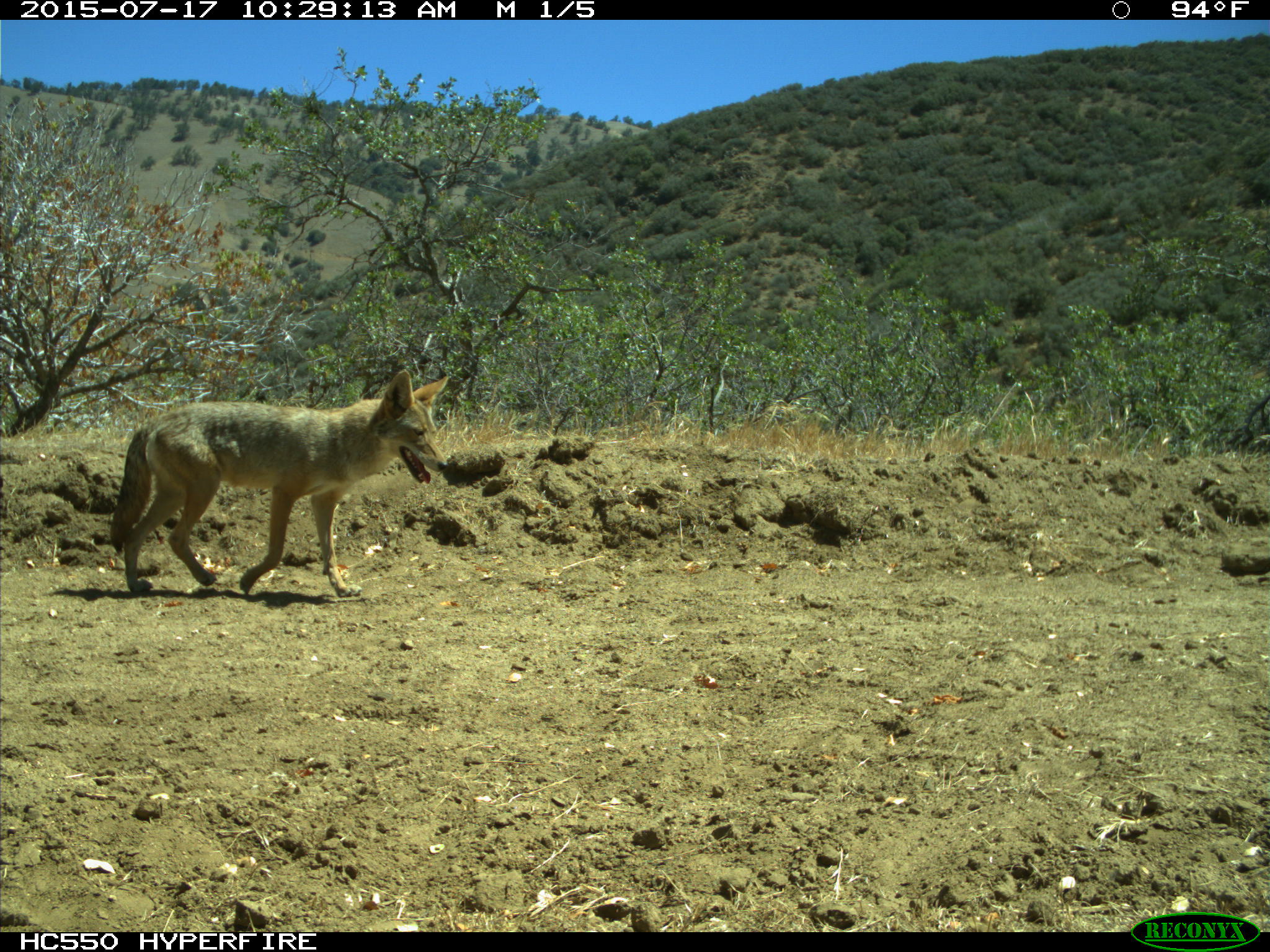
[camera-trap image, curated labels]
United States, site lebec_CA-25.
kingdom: Animalia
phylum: Chordata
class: Mammalia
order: Carnivora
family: Canidae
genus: Canis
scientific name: Canis latrans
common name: coyote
Canis latrans (coyote).